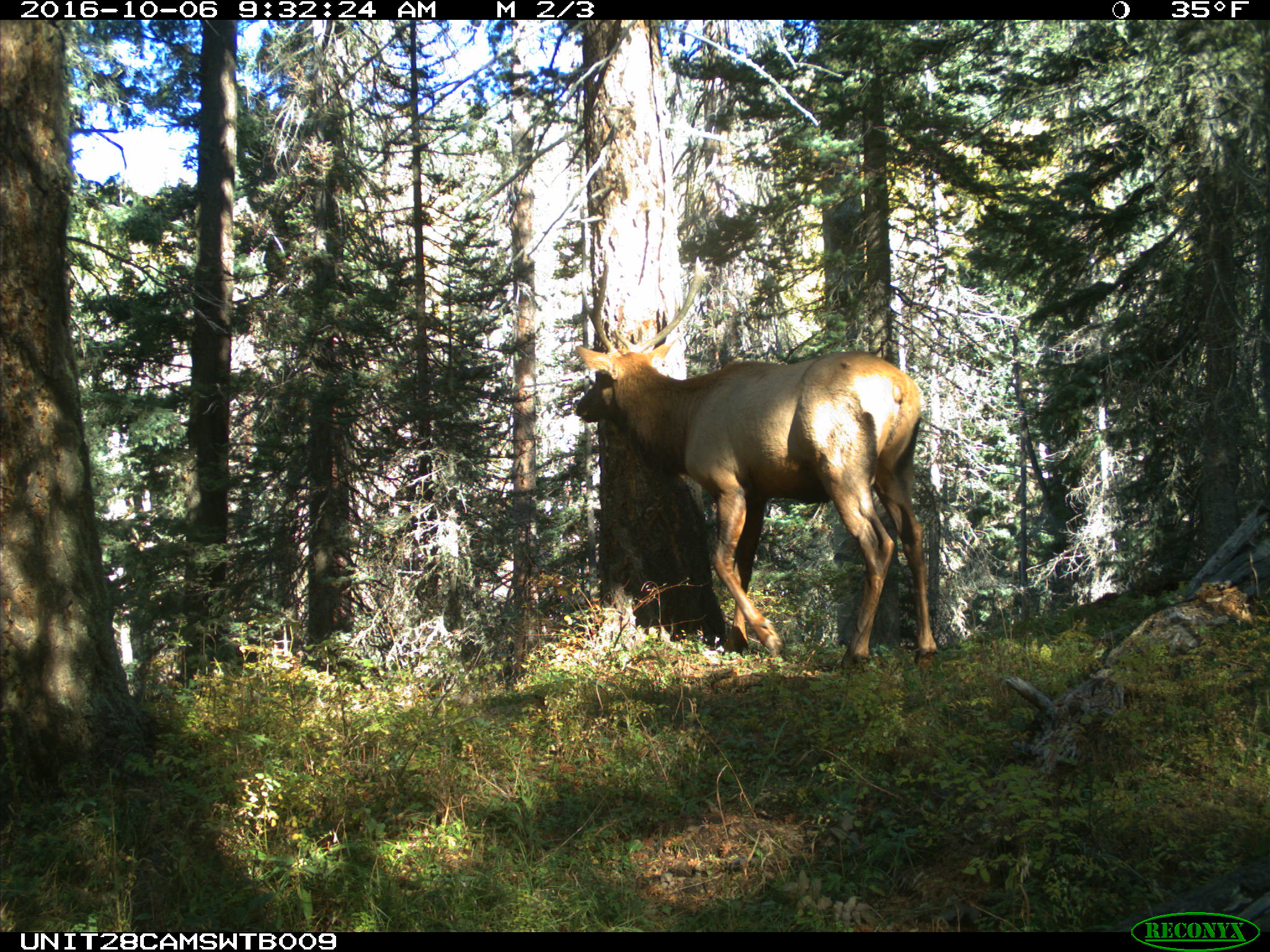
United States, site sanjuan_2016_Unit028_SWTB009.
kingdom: Animalia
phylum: Chordata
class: Mammalia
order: Artiodactyla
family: Cervidae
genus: Cervus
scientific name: Cervus elaphus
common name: red deer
Cervus elaphus (red deer).